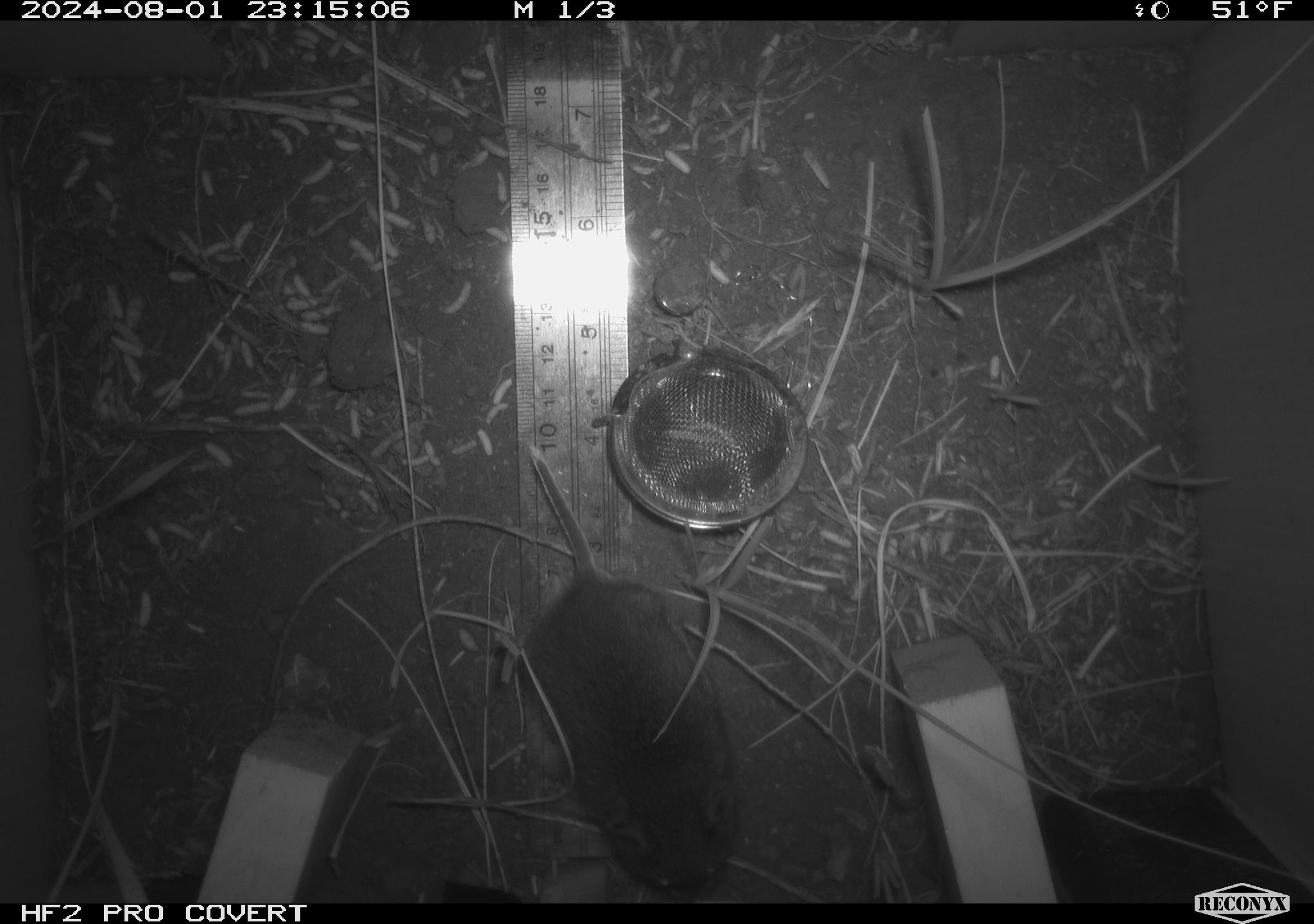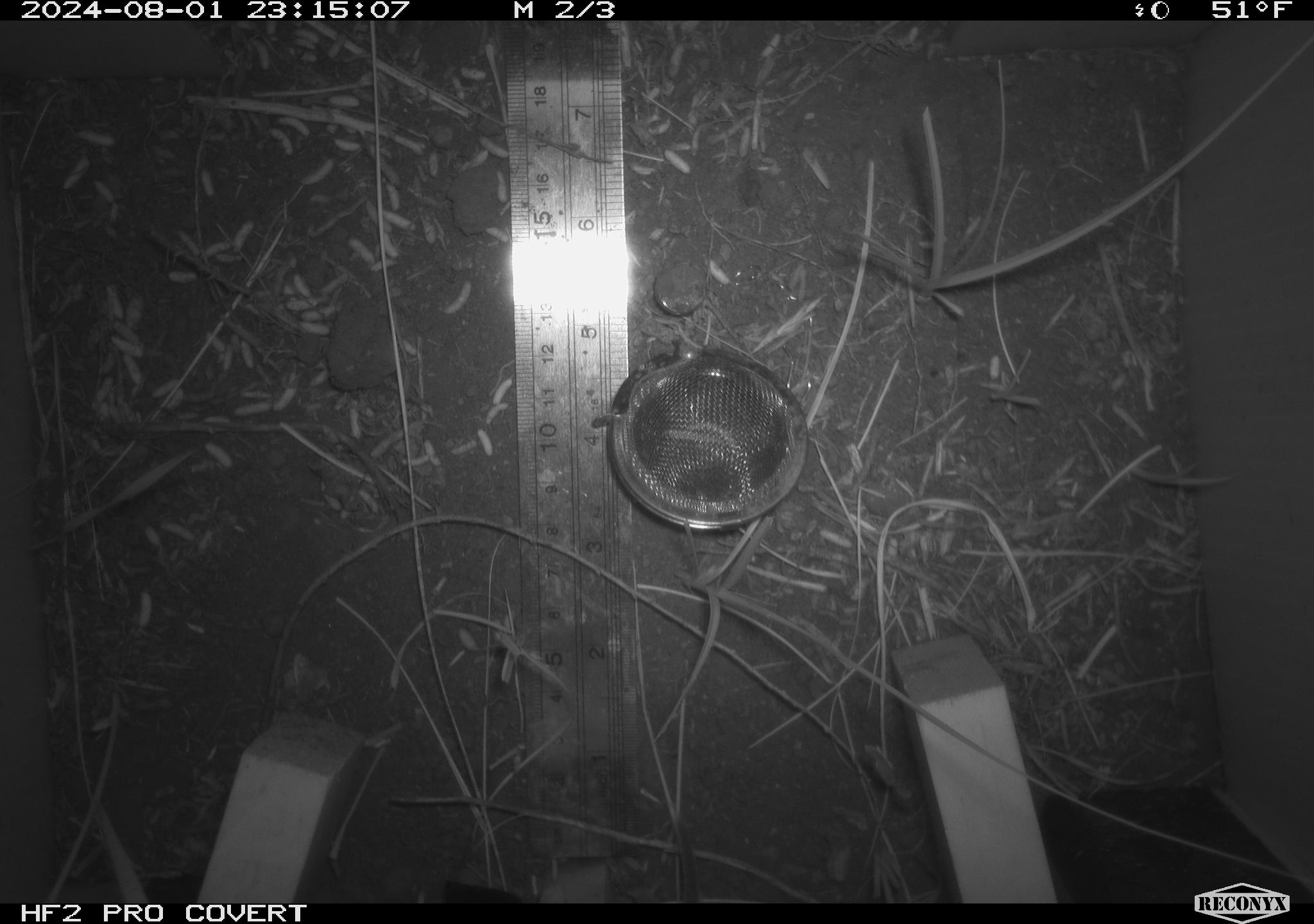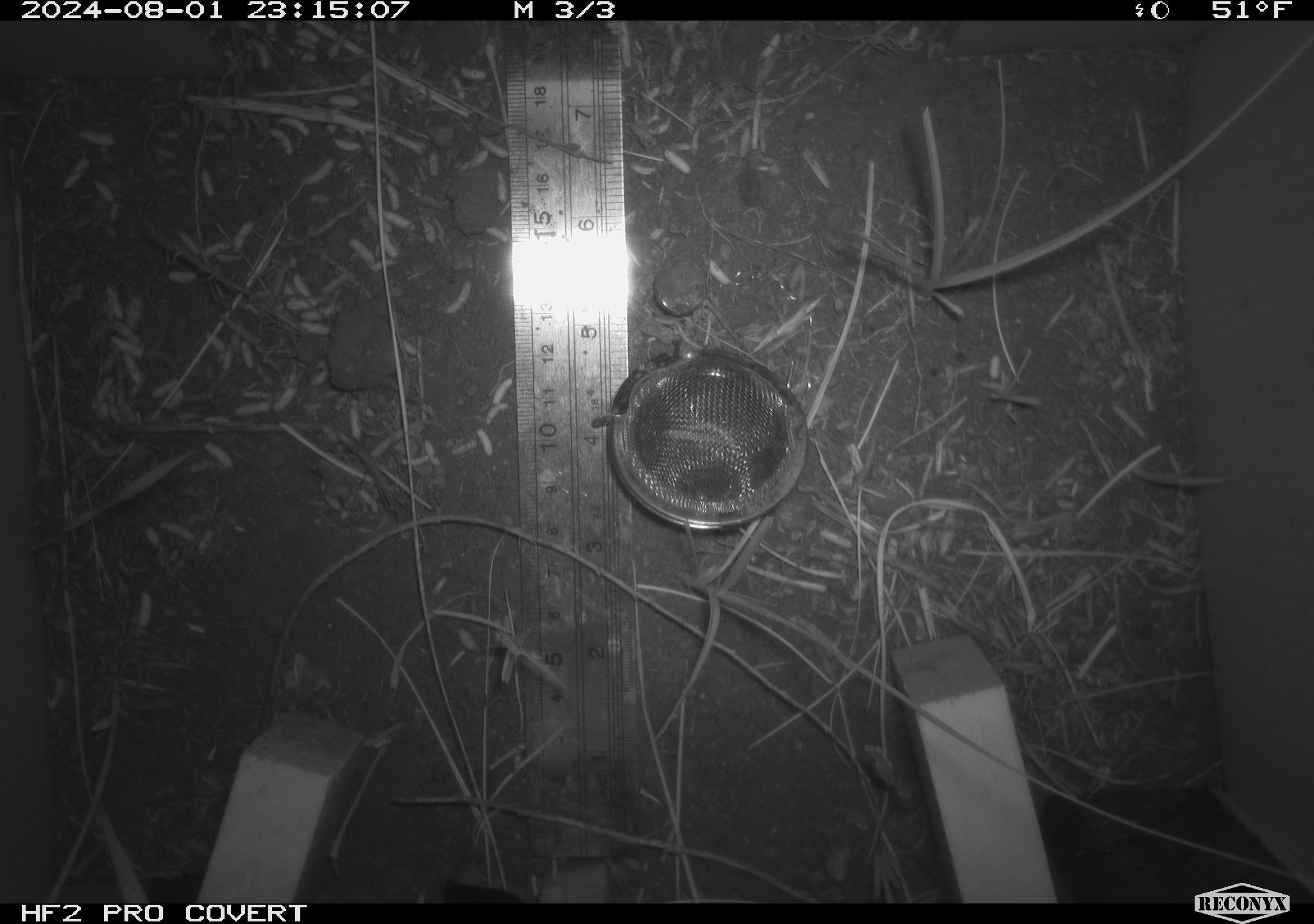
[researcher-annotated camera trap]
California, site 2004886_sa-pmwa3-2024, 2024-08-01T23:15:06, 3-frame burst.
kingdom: Animalia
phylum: Chordata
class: Mammalia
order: Rodentia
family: Cricetidae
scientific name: Arvicolinae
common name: voles, lemmings, and muskrats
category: arvicolinae subfamily